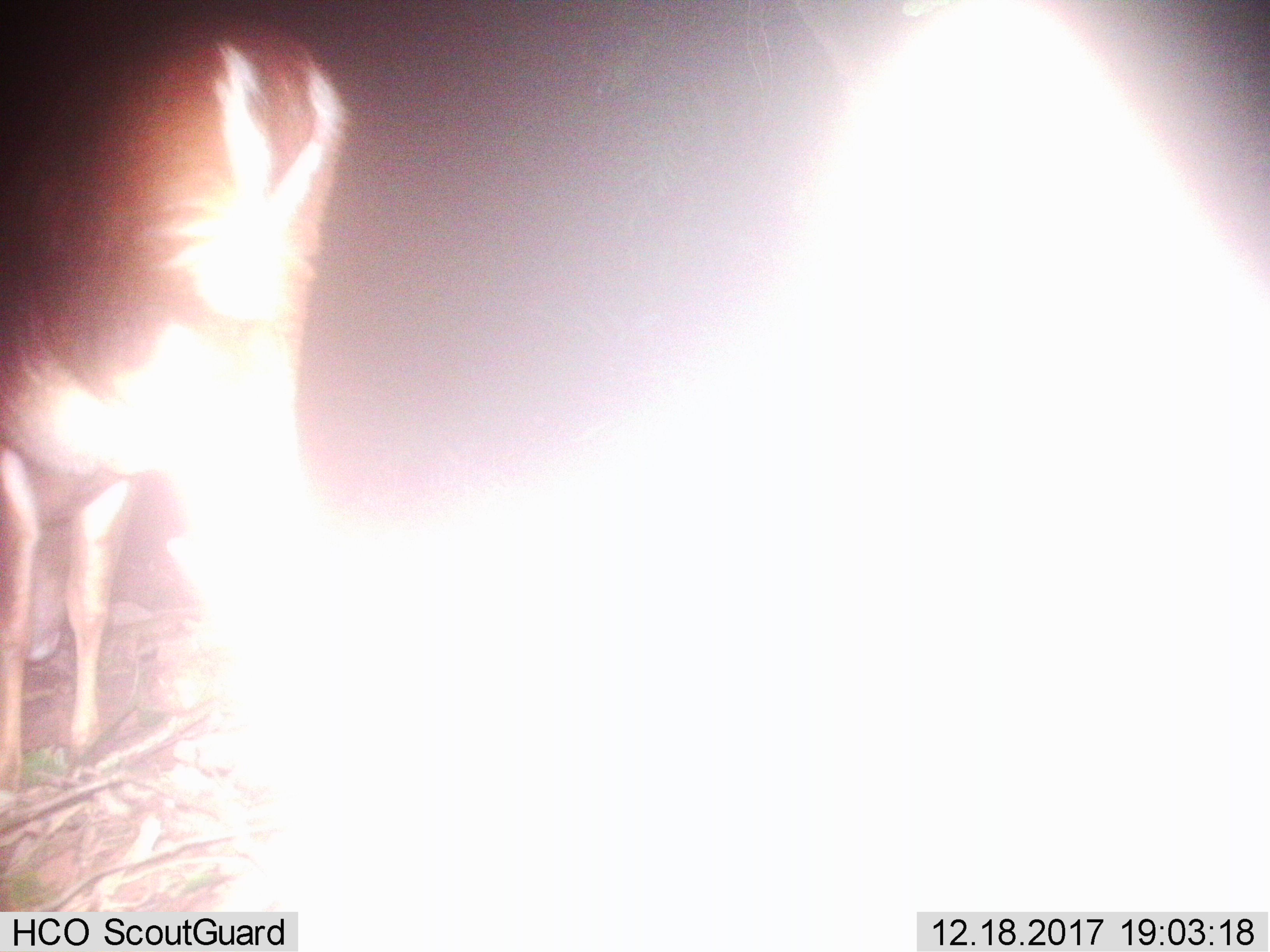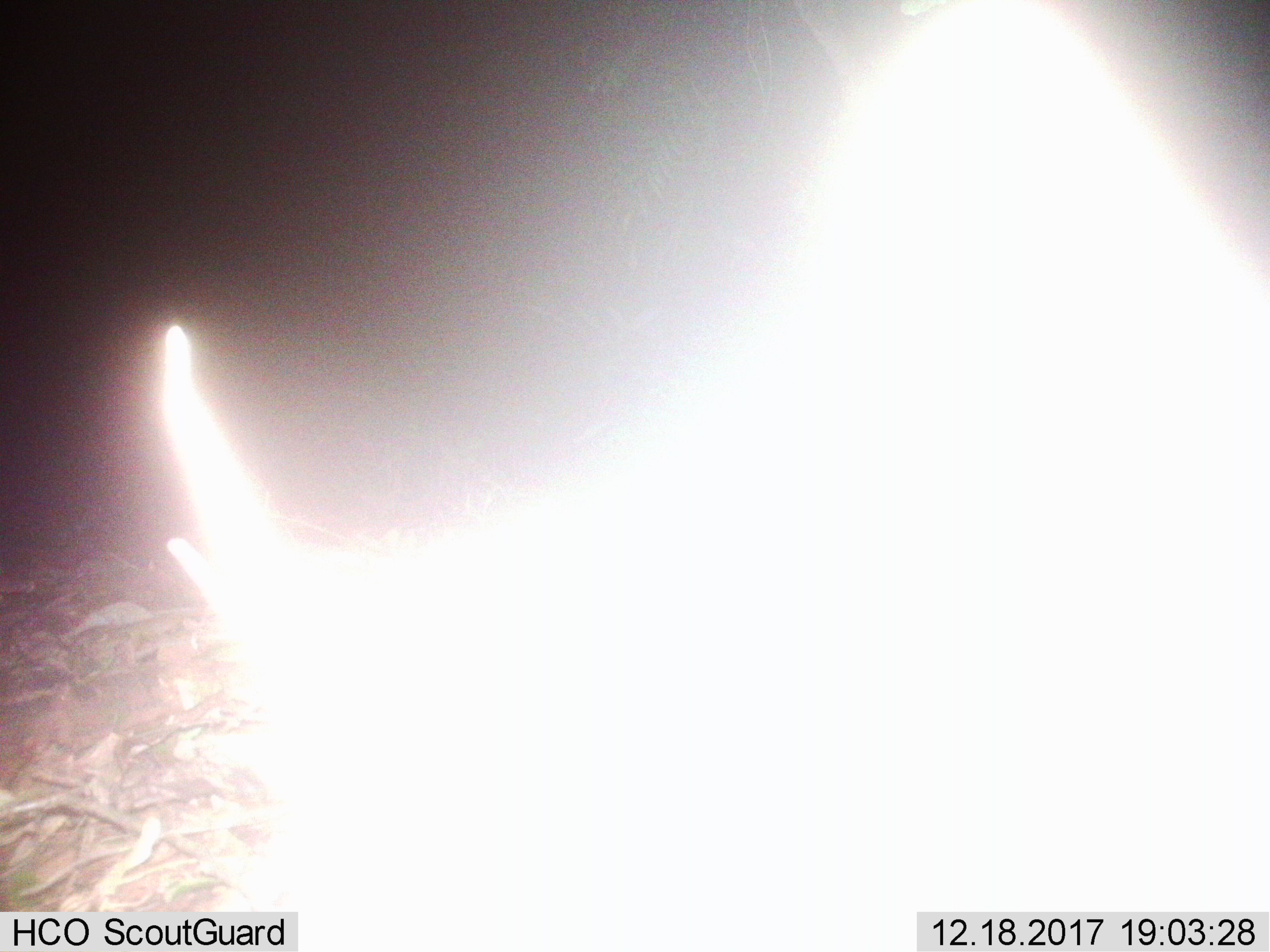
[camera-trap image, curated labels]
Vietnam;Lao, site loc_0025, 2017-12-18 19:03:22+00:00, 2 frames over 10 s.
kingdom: Animalia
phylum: Chordata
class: Mammalia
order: Artiodactyla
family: Cervidae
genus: Muntiacus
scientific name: Muntiacus vuquangensis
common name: large-antlered muntjac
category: large antlered muntjac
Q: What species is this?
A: Large antlered muntjac (large-antlered muntjac) (Muntiacus vuquangensis).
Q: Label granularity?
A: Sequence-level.